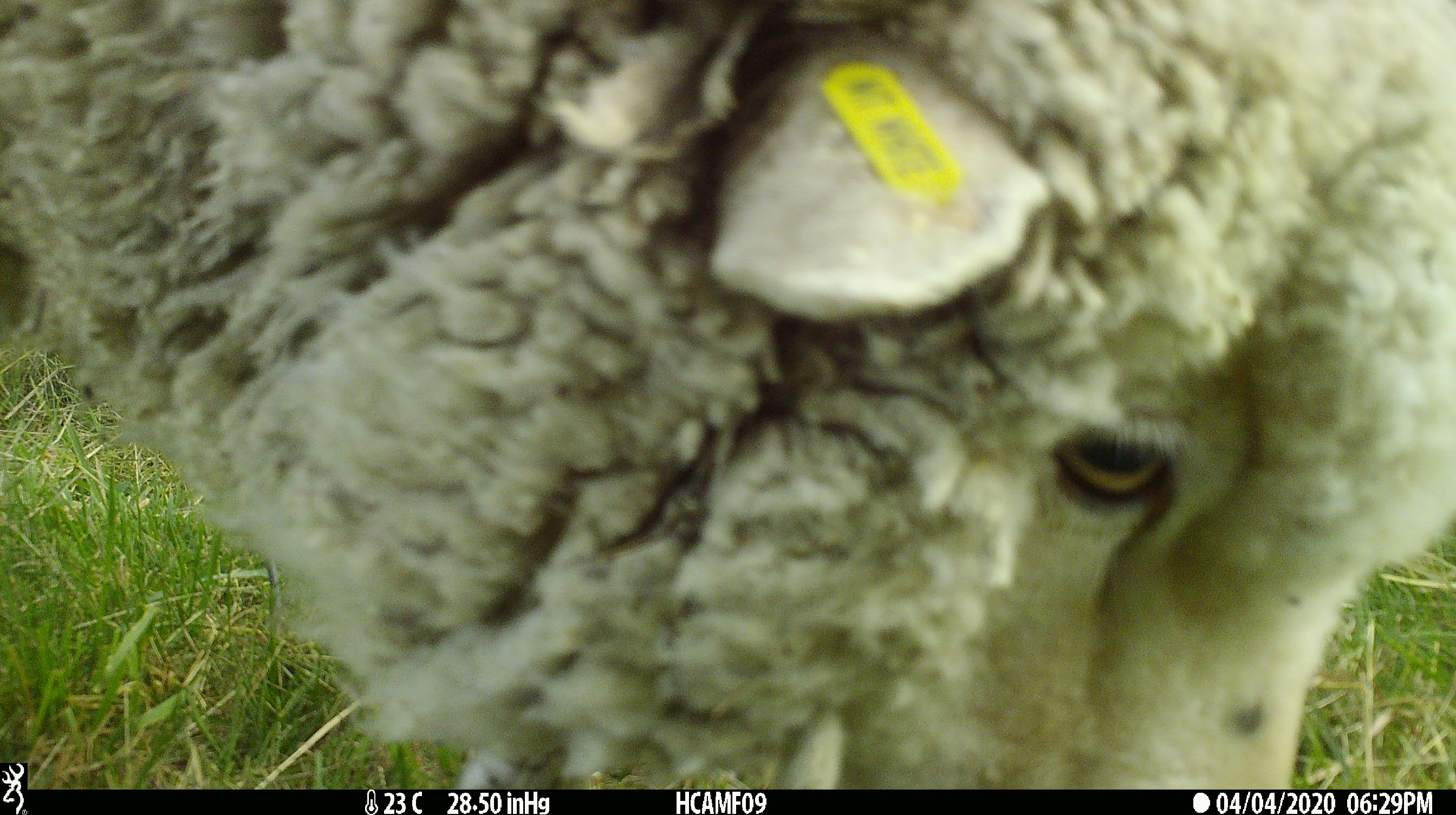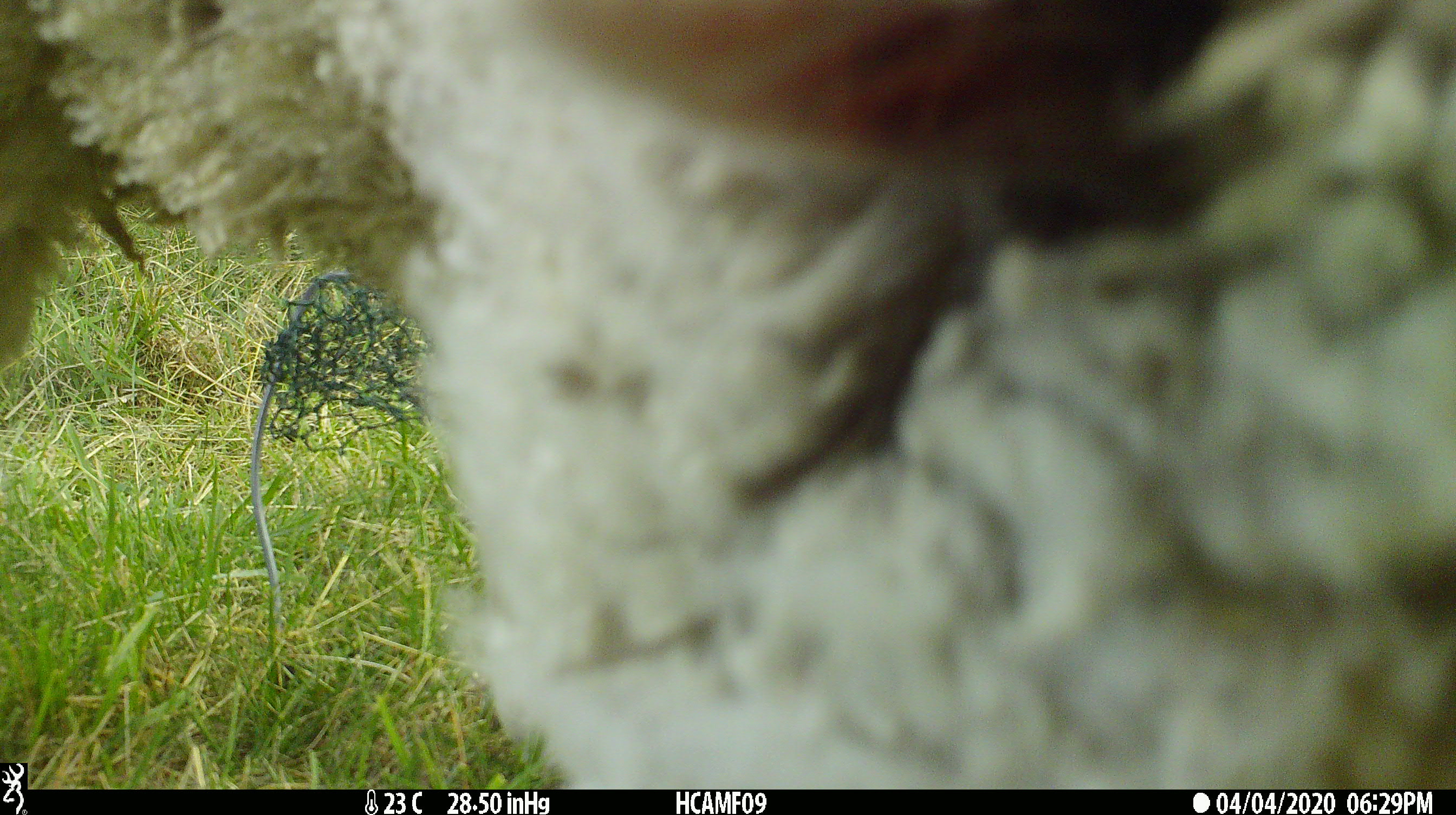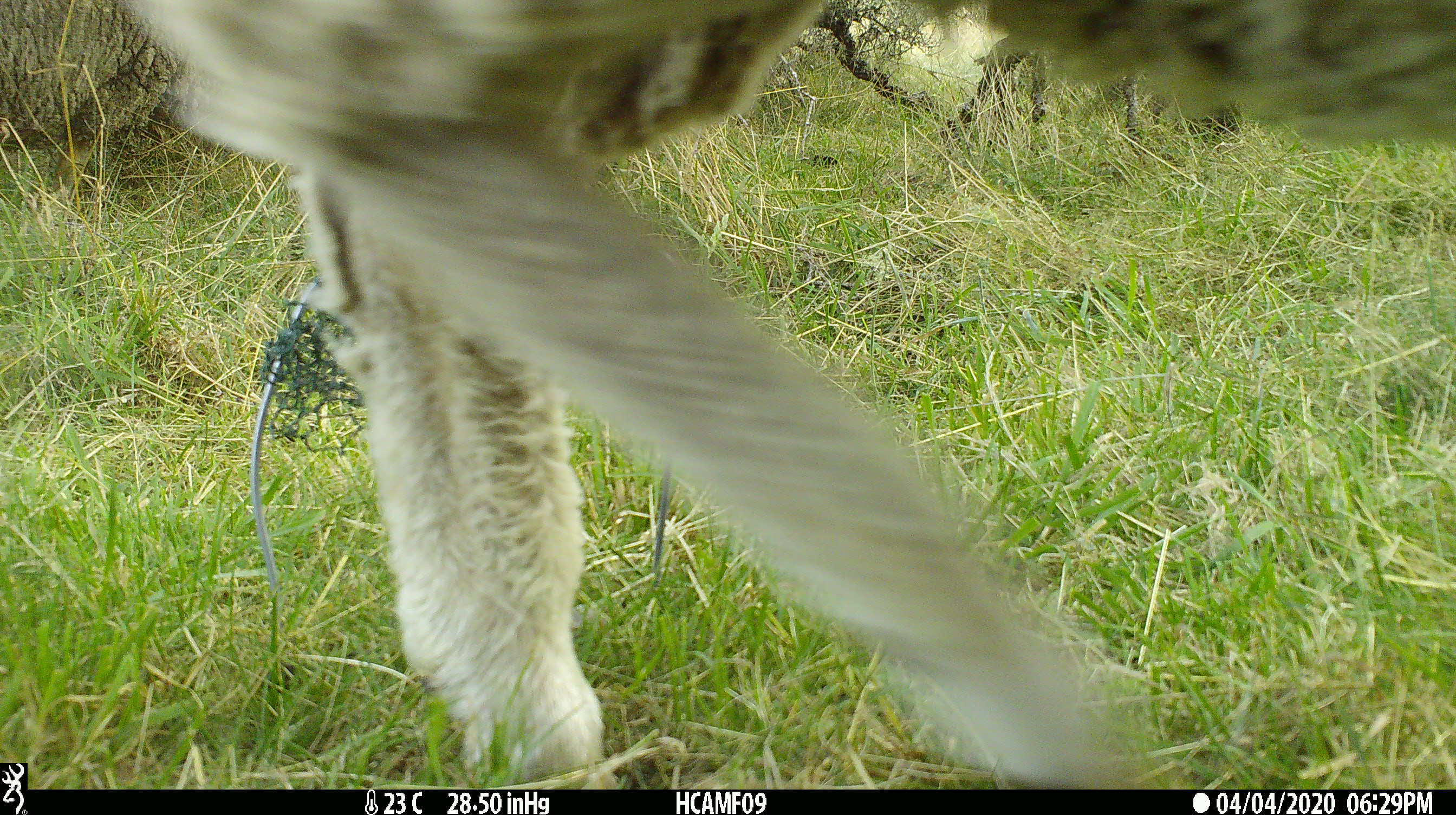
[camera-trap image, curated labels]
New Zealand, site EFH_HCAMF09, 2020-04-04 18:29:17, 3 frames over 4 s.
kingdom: Animalia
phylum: Chordata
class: Mammalia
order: Artiodactyla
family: Bovidae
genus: Ovis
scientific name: Ovis aries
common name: domestic sheep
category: sheep